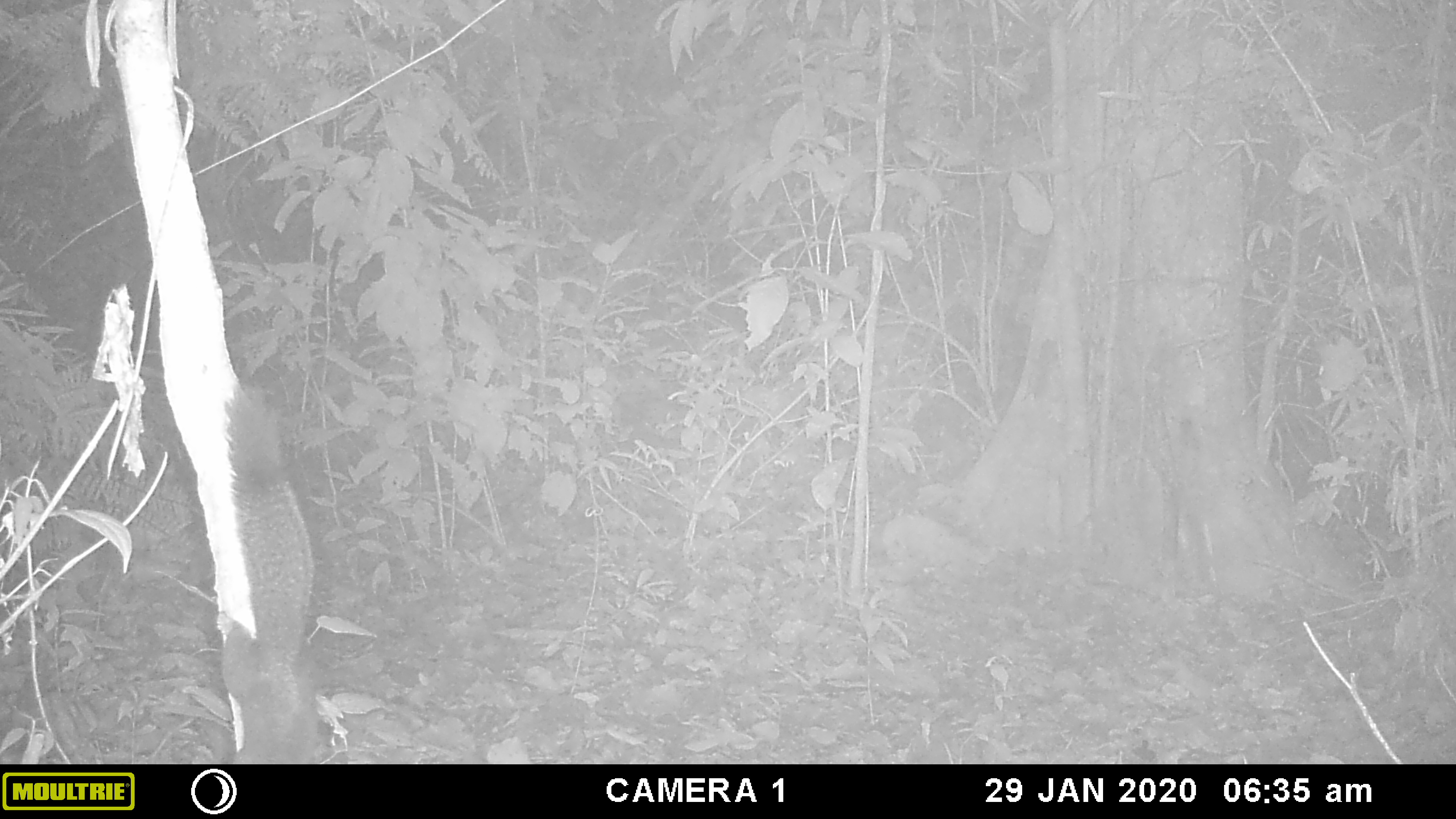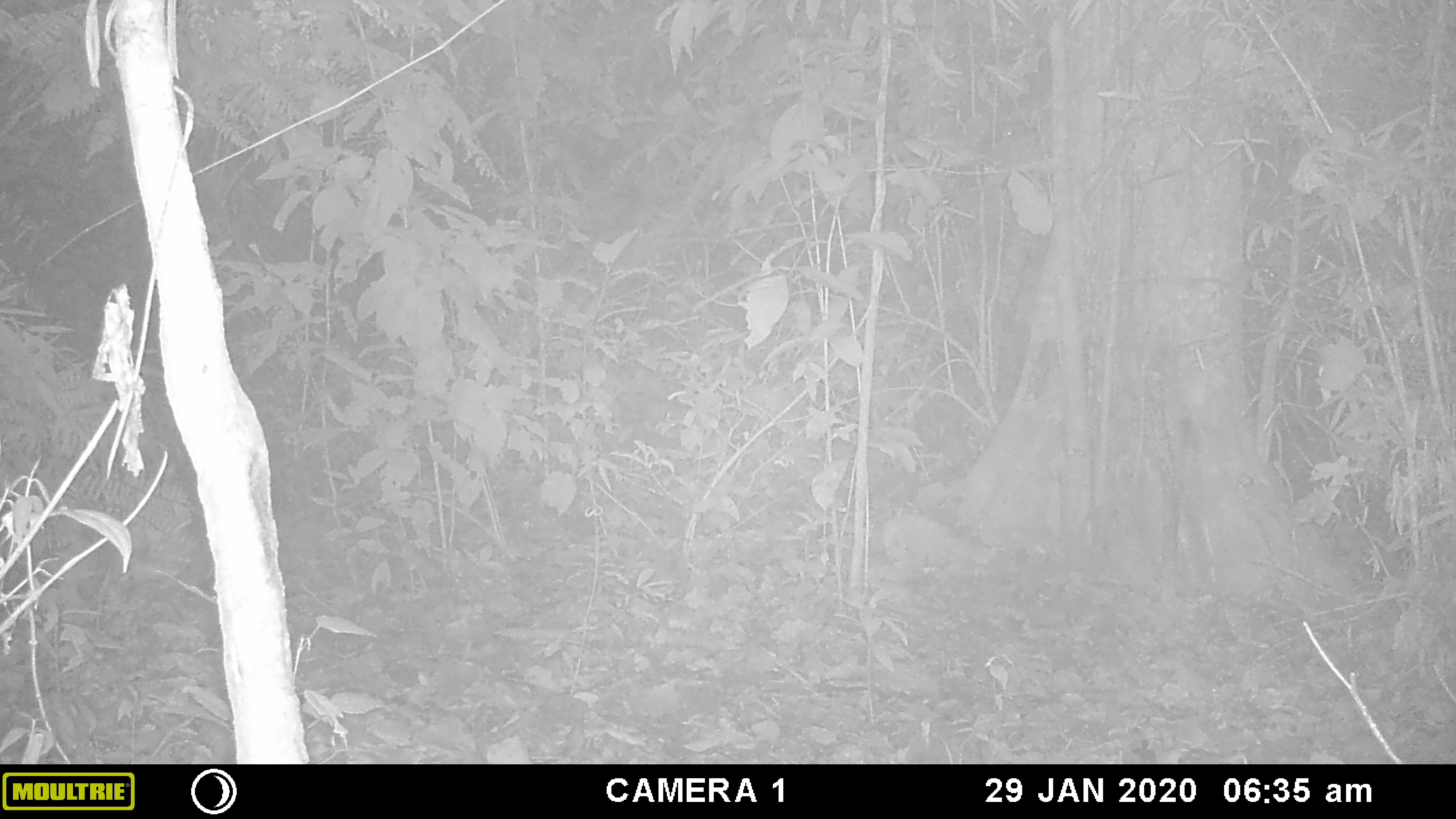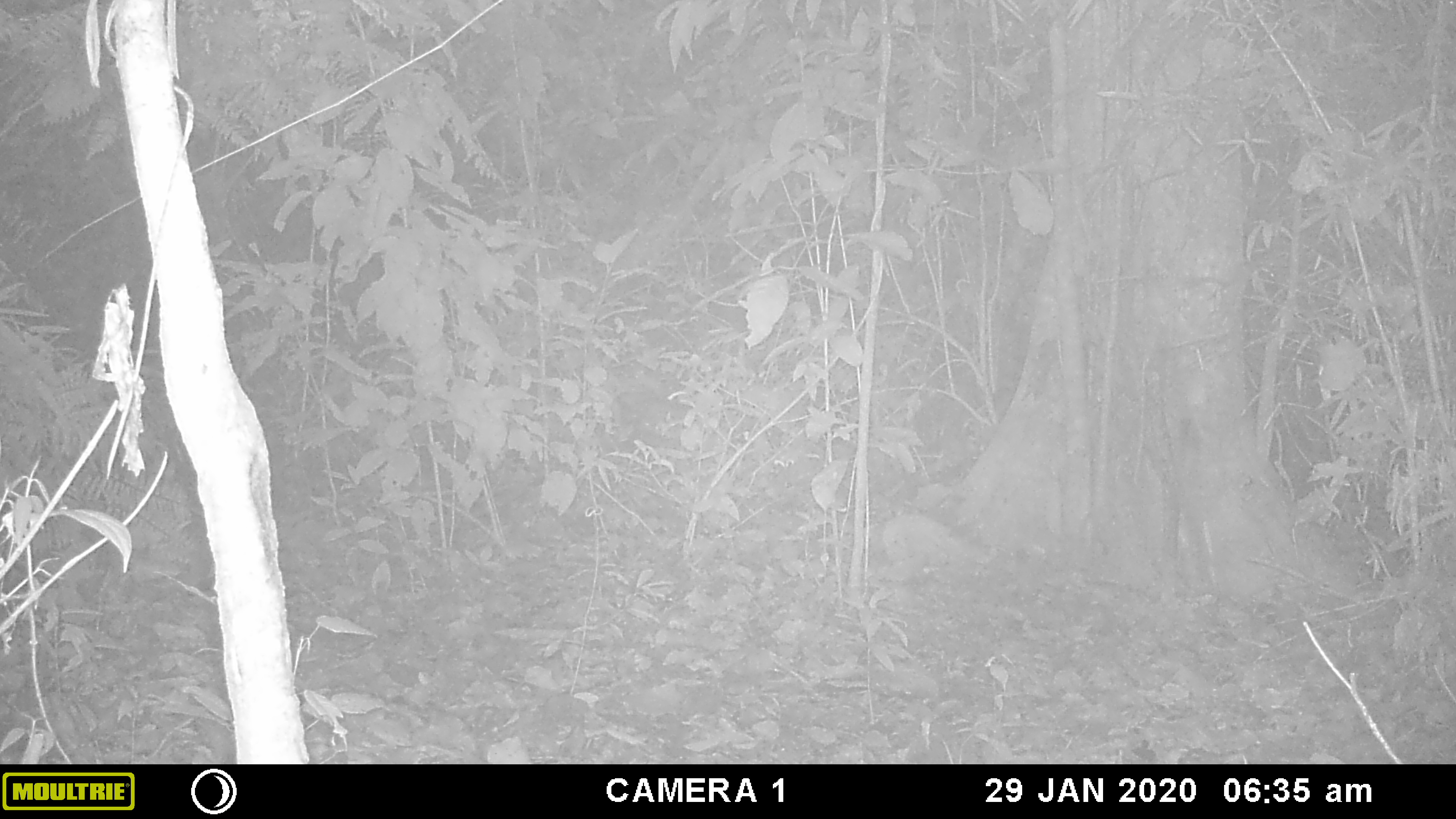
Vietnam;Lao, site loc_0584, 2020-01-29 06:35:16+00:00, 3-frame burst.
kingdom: Animalia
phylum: Chordata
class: Mammalia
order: Rodentia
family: Sciuridae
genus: Callosciurus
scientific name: Callosciurus erythraeus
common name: pallas's squirrel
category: pallass squirrel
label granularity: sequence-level